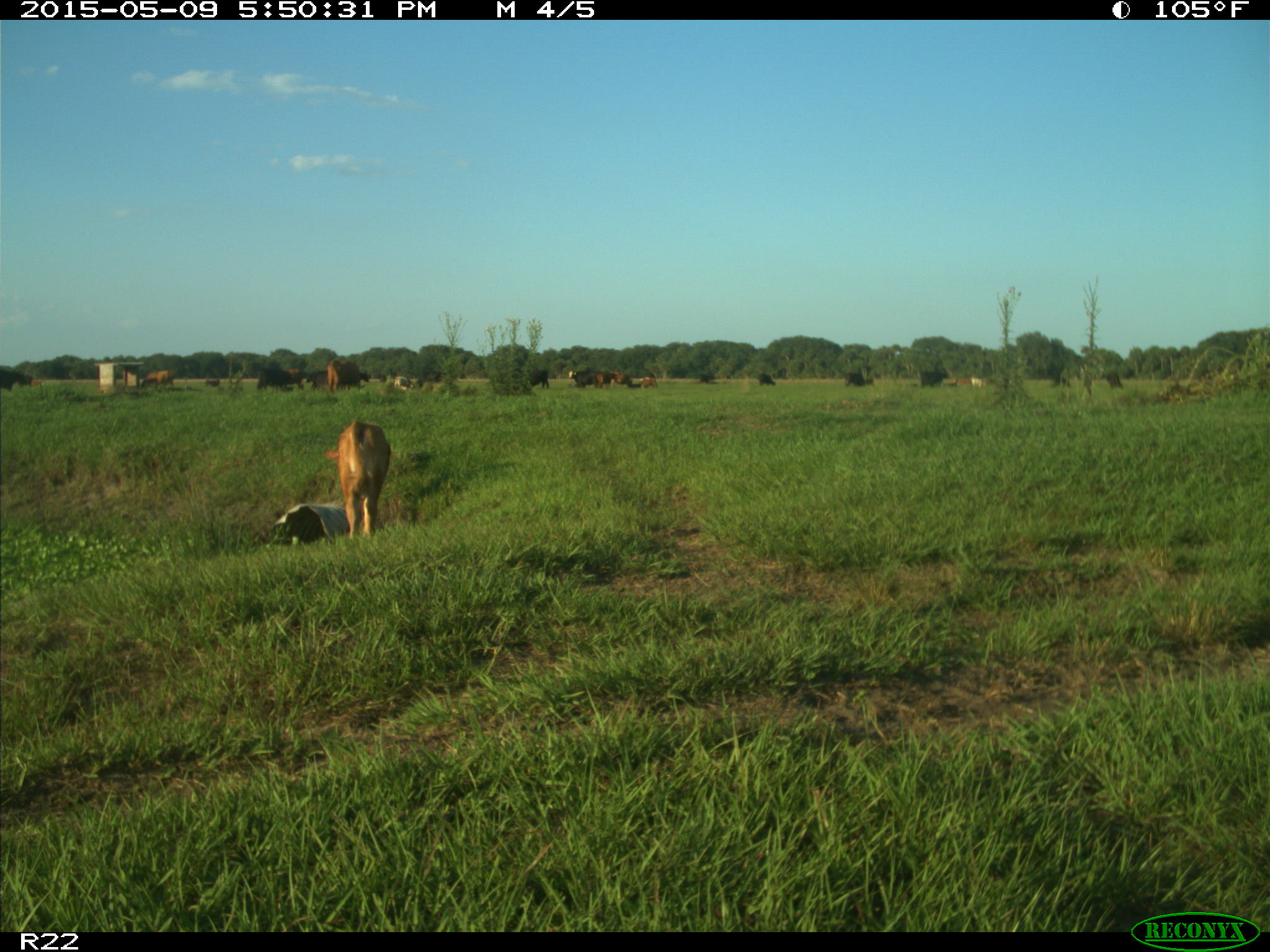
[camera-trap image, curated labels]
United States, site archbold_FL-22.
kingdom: Animalia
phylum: Chordata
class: Mammalia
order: Artiodactyla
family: Bovidae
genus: Bos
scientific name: Bos taurus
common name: domestic cow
Bos taurus (domestic cow).